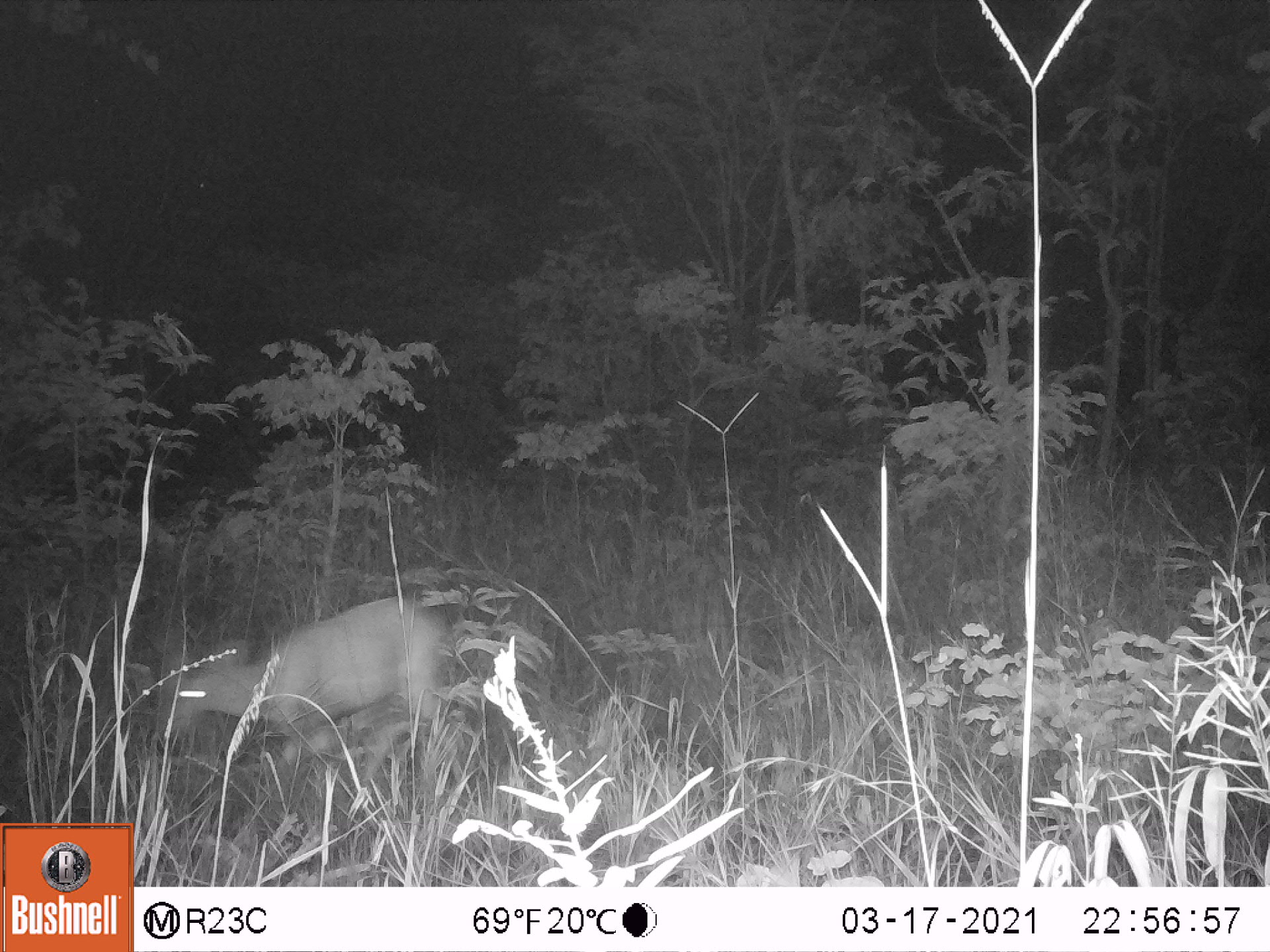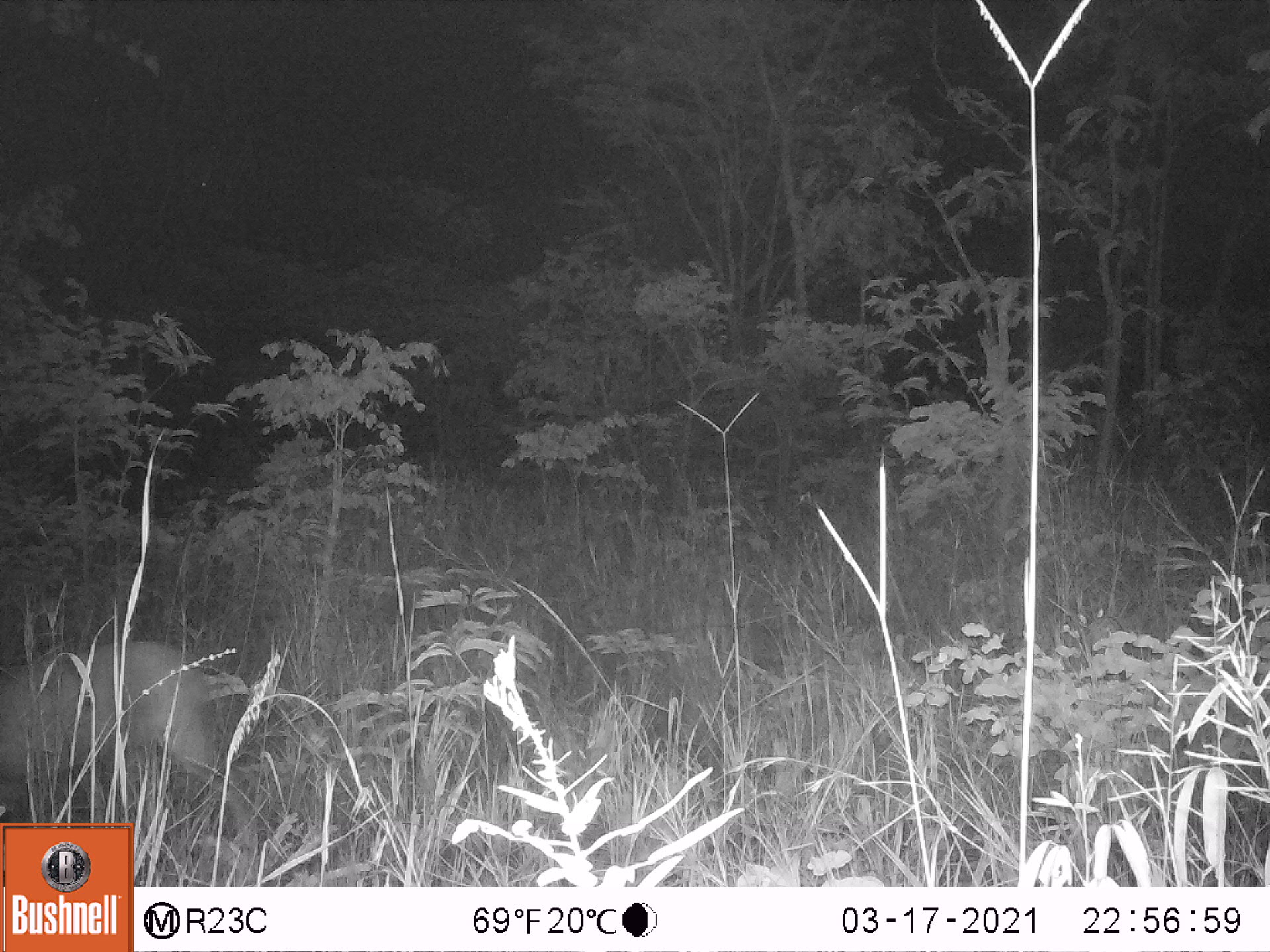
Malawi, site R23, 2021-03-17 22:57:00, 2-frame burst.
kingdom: Animalia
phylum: Chordata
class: Mammalia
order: Artiodactyla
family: Bovidae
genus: Tragelaphus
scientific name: Tragelaphus sylvaticus sylvaticus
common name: cape bushbuck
Cape bushbuck (Tragelaphus sylvaticus sylvaticus), count 1.